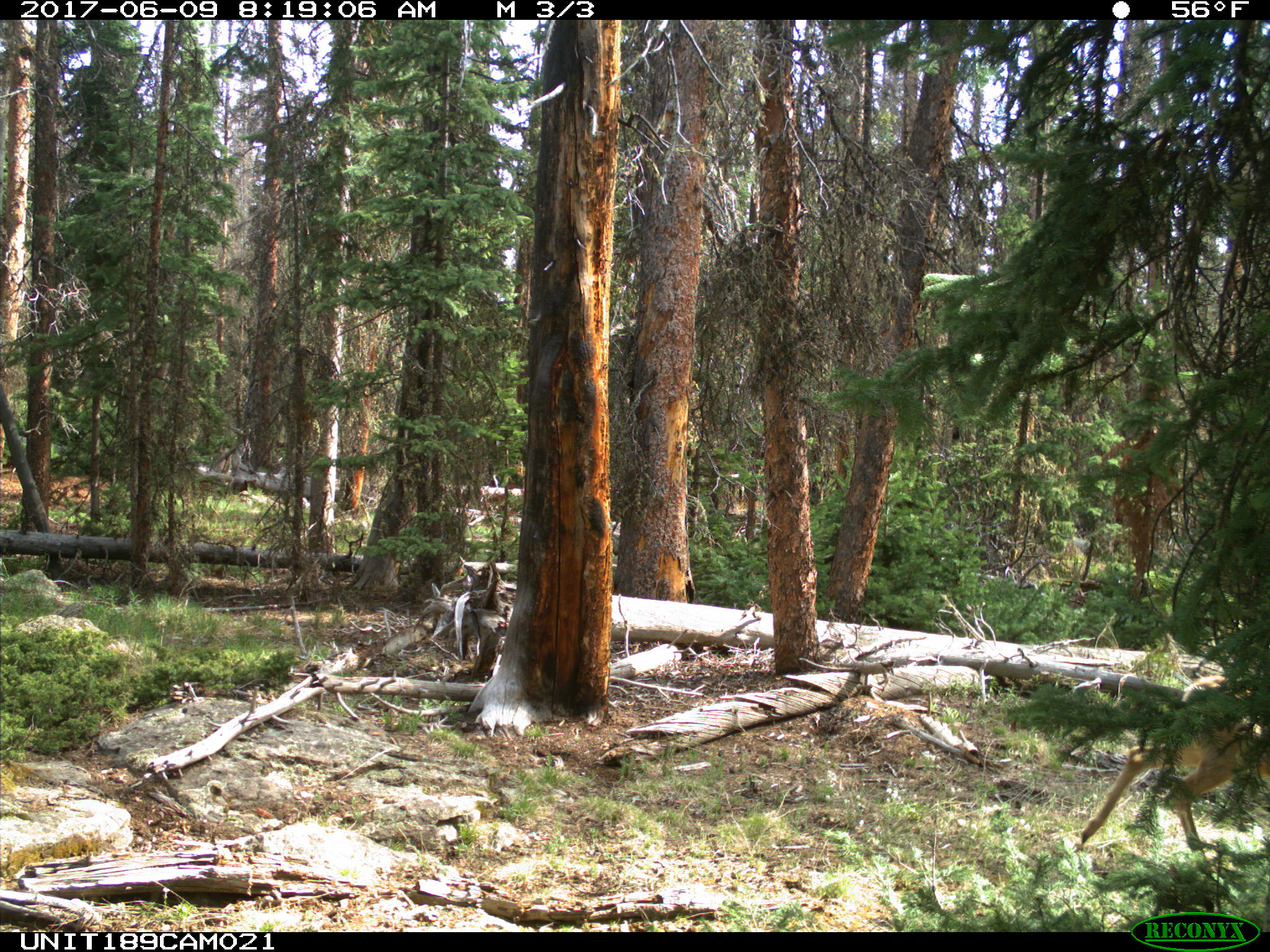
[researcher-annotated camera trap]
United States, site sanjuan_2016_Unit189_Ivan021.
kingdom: Animalia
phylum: Chordata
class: Mammalia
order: Artiodactyla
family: Cervidae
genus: Odocoileus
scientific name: Odocoileus hemionus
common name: mule deer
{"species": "Odocoileus hemionus (mule deer)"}